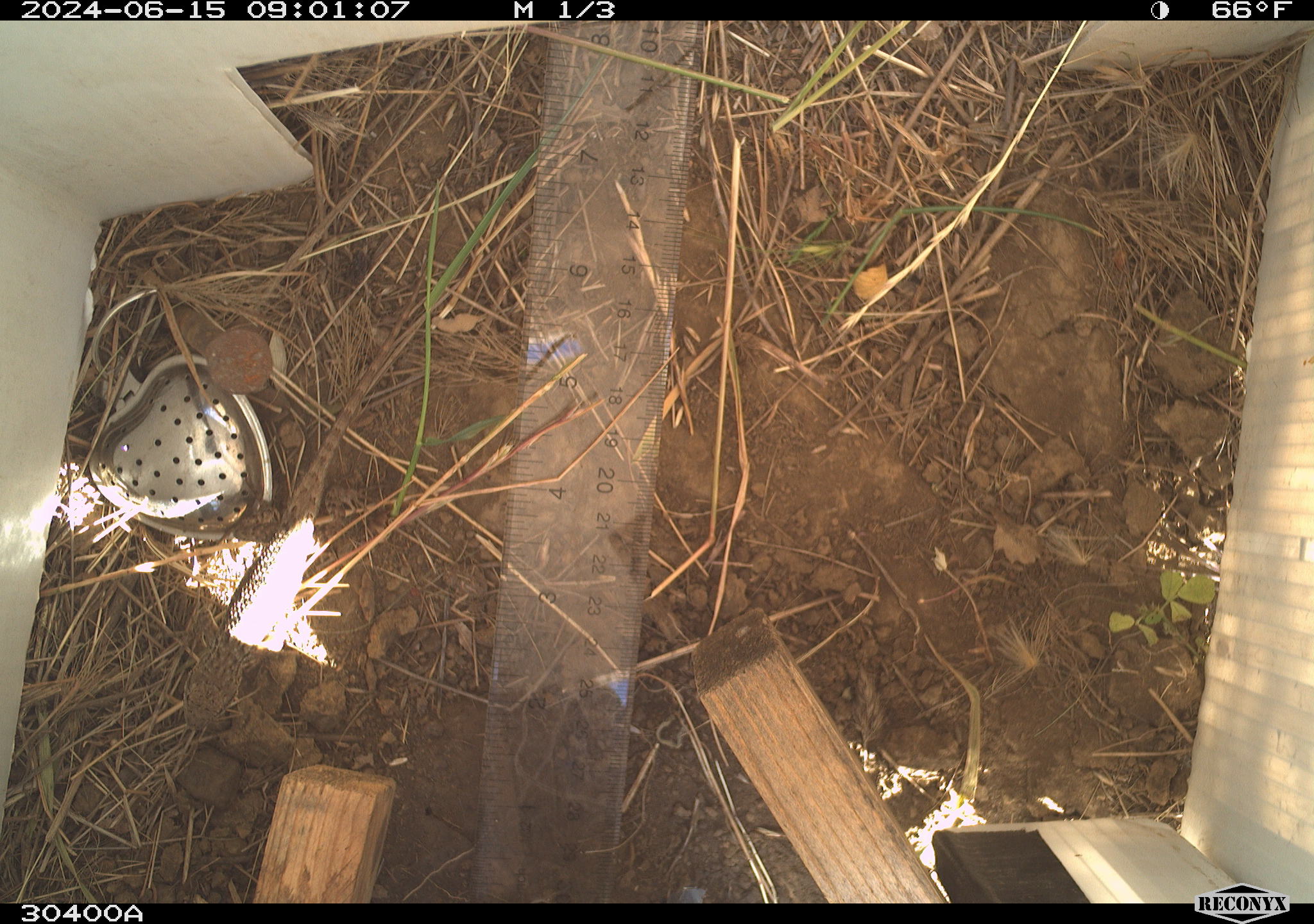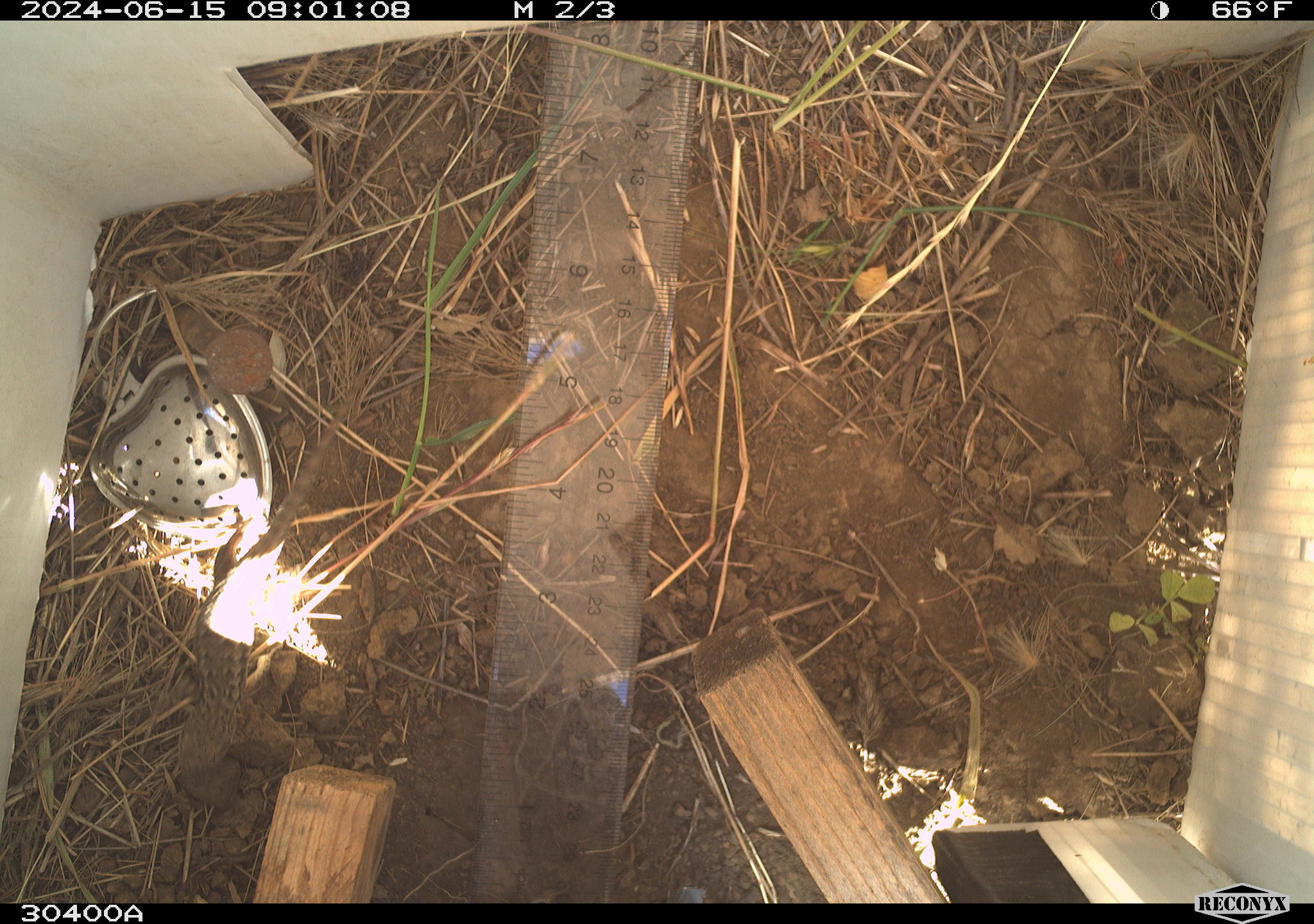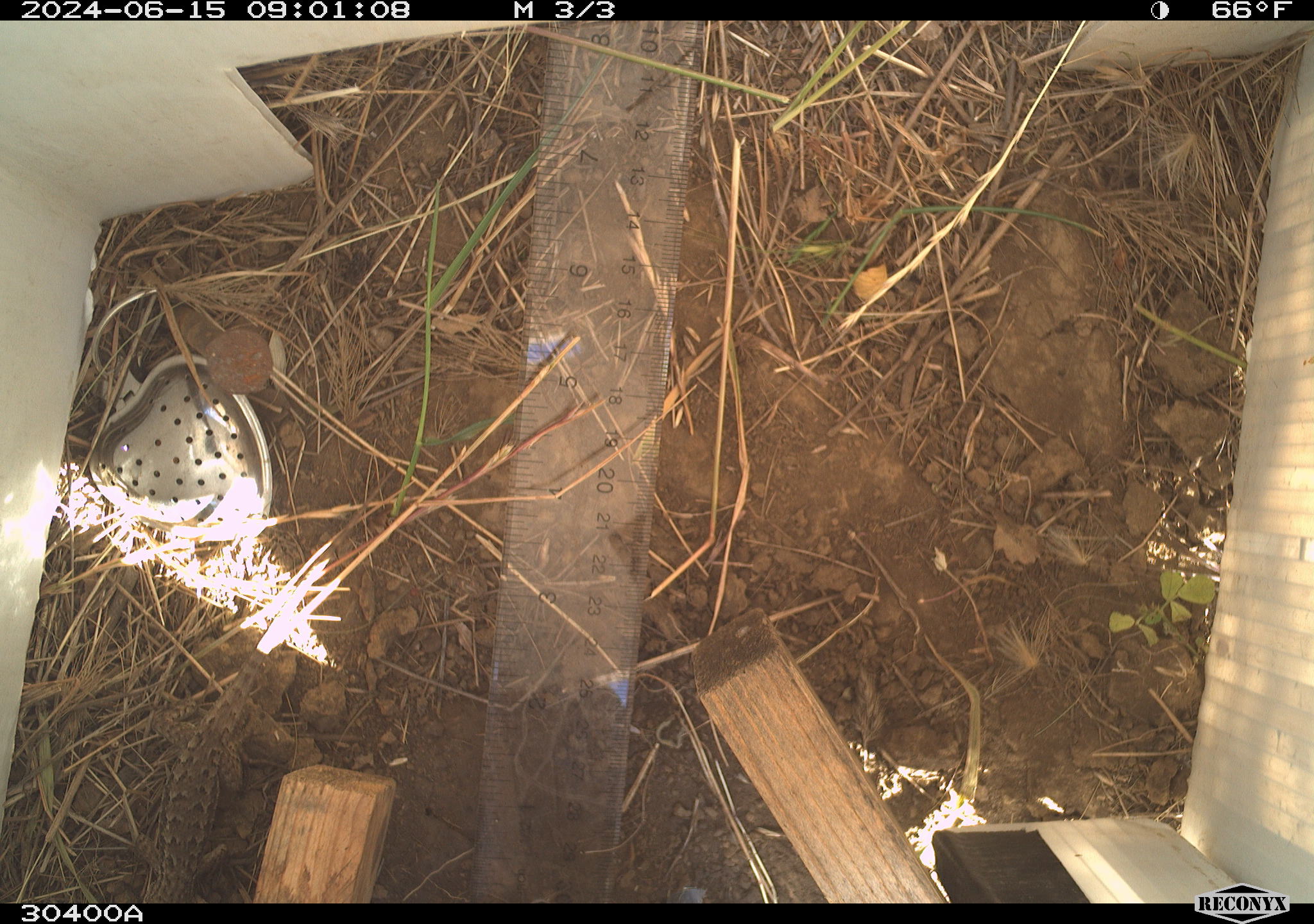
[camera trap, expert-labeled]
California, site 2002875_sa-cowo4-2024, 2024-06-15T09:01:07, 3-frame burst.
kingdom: Animalia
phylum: Chordata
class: Reptilia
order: Squamata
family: Phrynosomatidae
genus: Sceloporus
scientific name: Sceloporus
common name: spiny lizards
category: sceloporus species